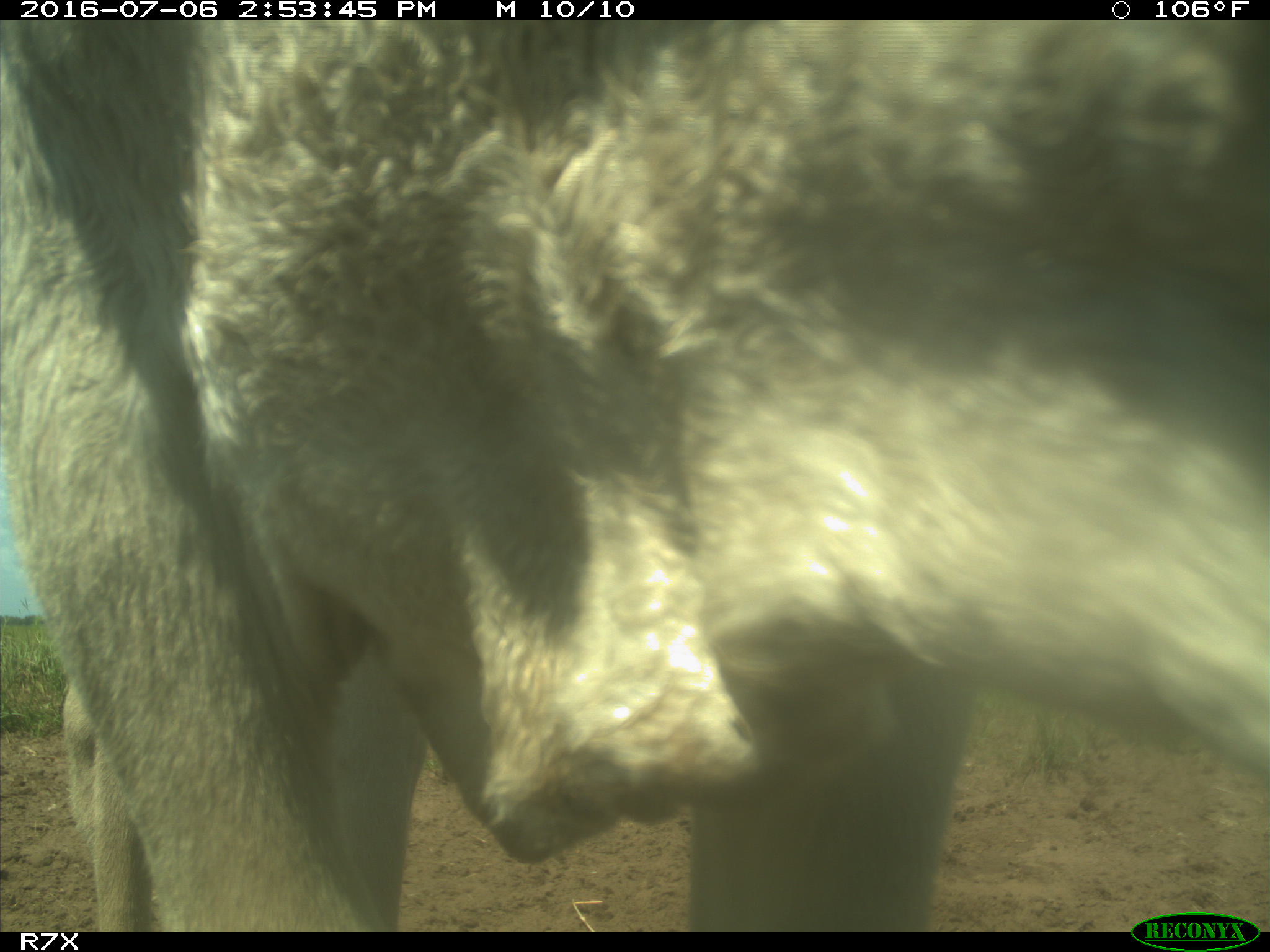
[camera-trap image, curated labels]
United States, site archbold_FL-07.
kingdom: Animalia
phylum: Chordata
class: Mammalia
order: Artiodactyla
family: Bovidae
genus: Bos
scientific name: Bos taurus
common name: domestic cow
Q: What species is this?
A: Bos taurus (domestic cow).